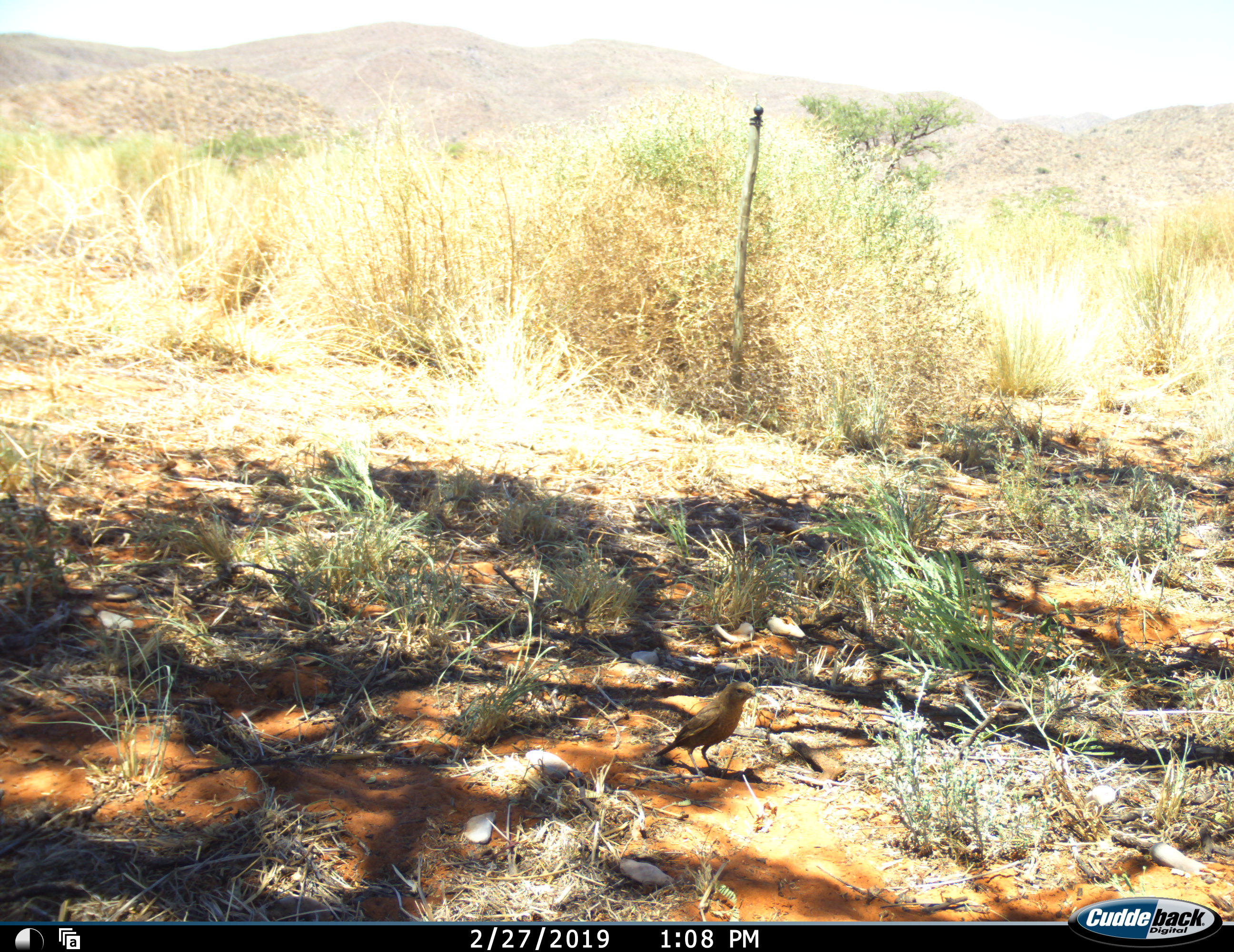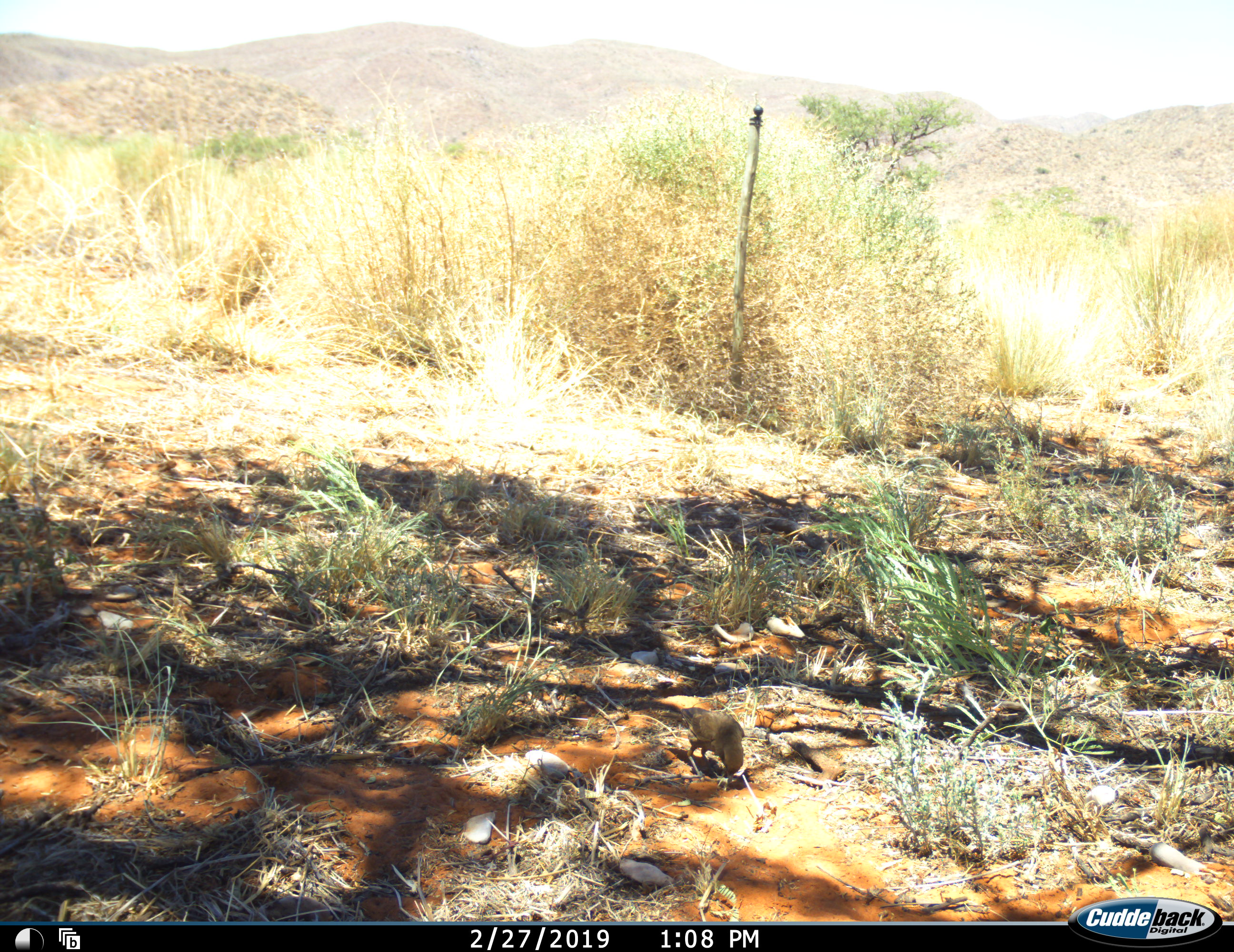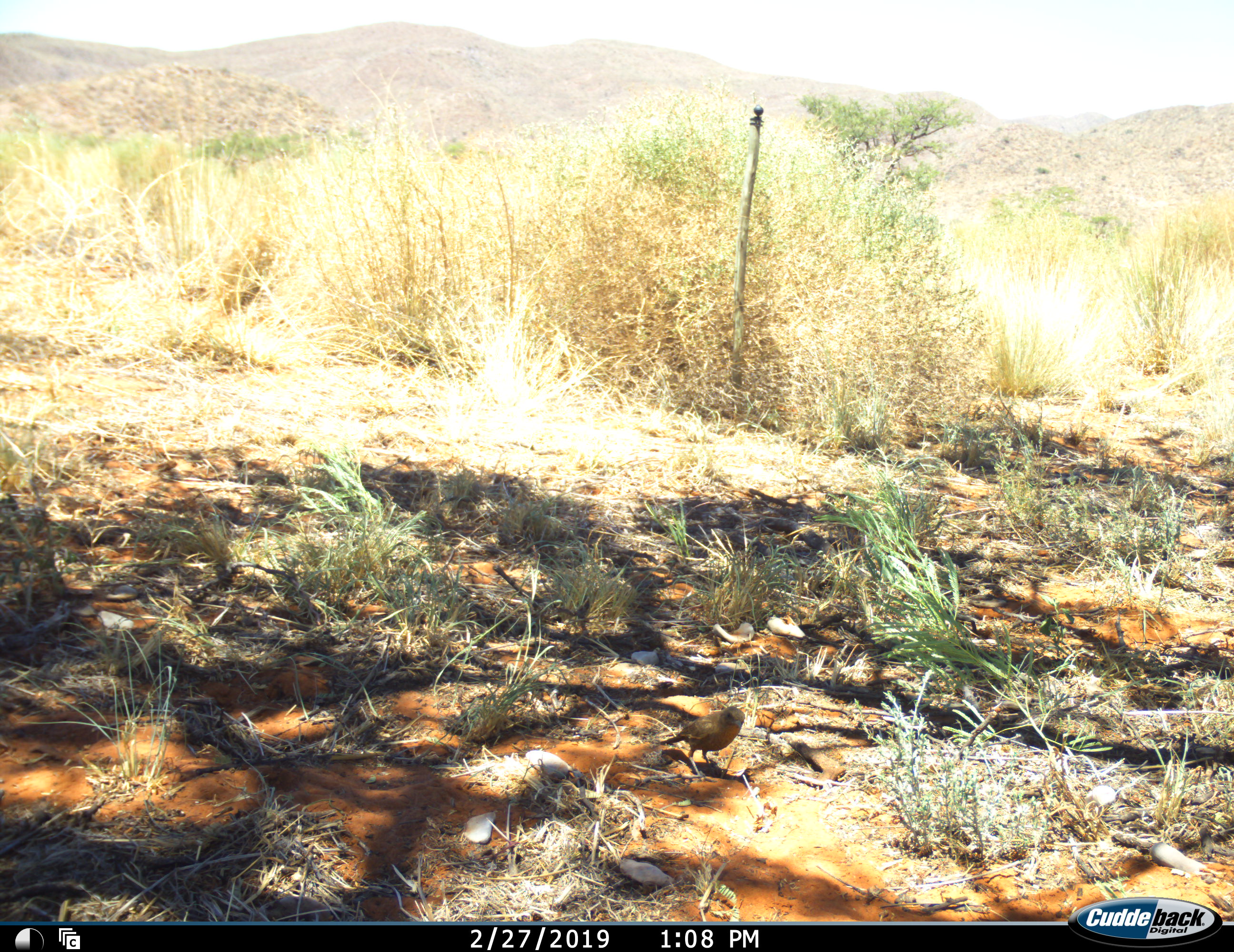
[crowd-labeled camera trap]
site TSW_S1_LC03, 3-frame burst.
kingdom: Animalia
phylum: Chordata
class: Aves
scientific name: Aves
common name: bird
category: birdother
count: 1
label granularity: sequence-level